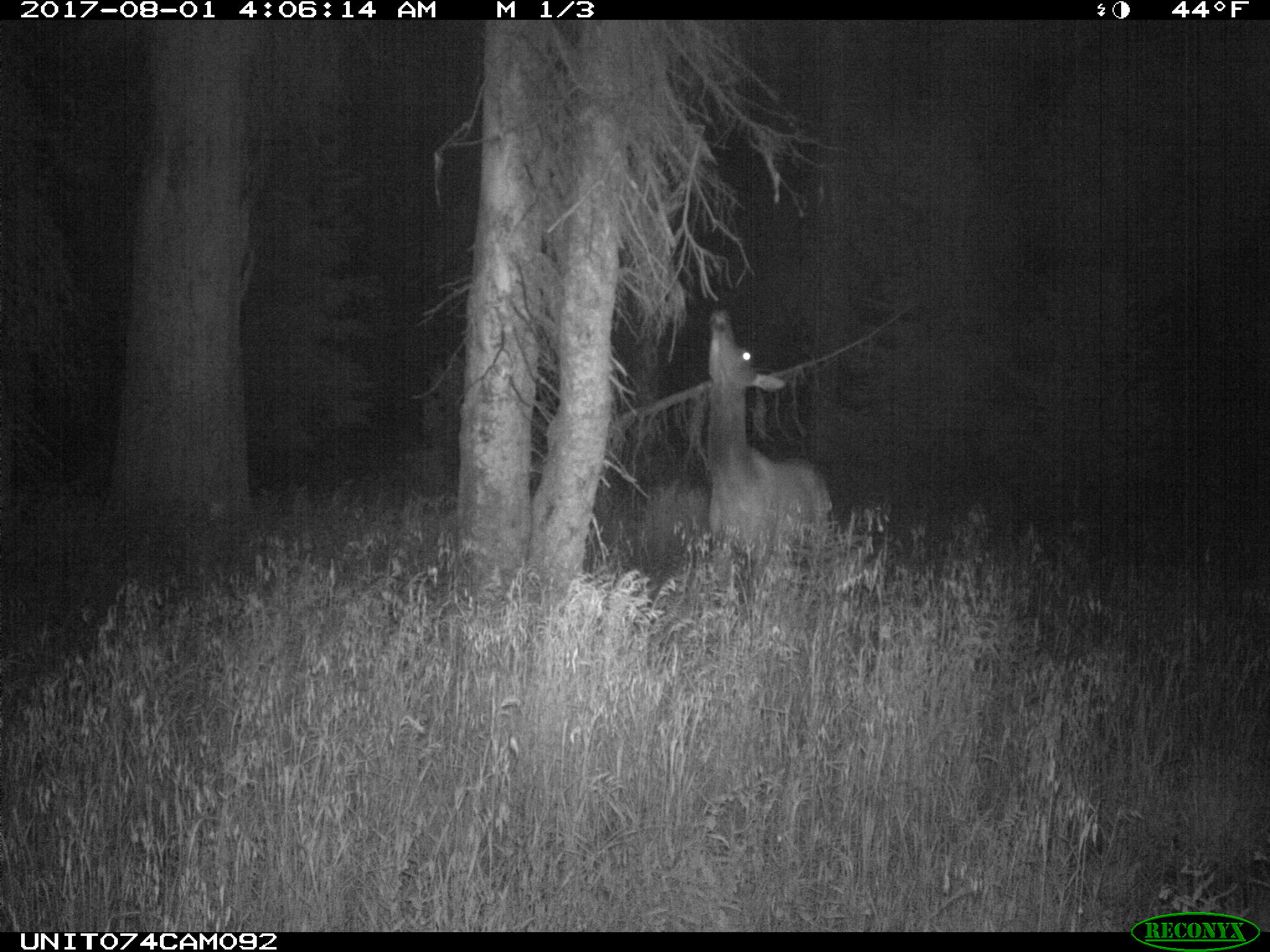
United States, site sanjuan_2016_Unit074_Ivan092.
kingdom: Animalia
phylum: Chordata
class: Mammalia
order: Artiodactyla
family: Cervidae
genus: Cervus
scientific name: Cervus elaphus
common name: red deer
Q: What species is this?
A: Cervus elaphus (red deer).